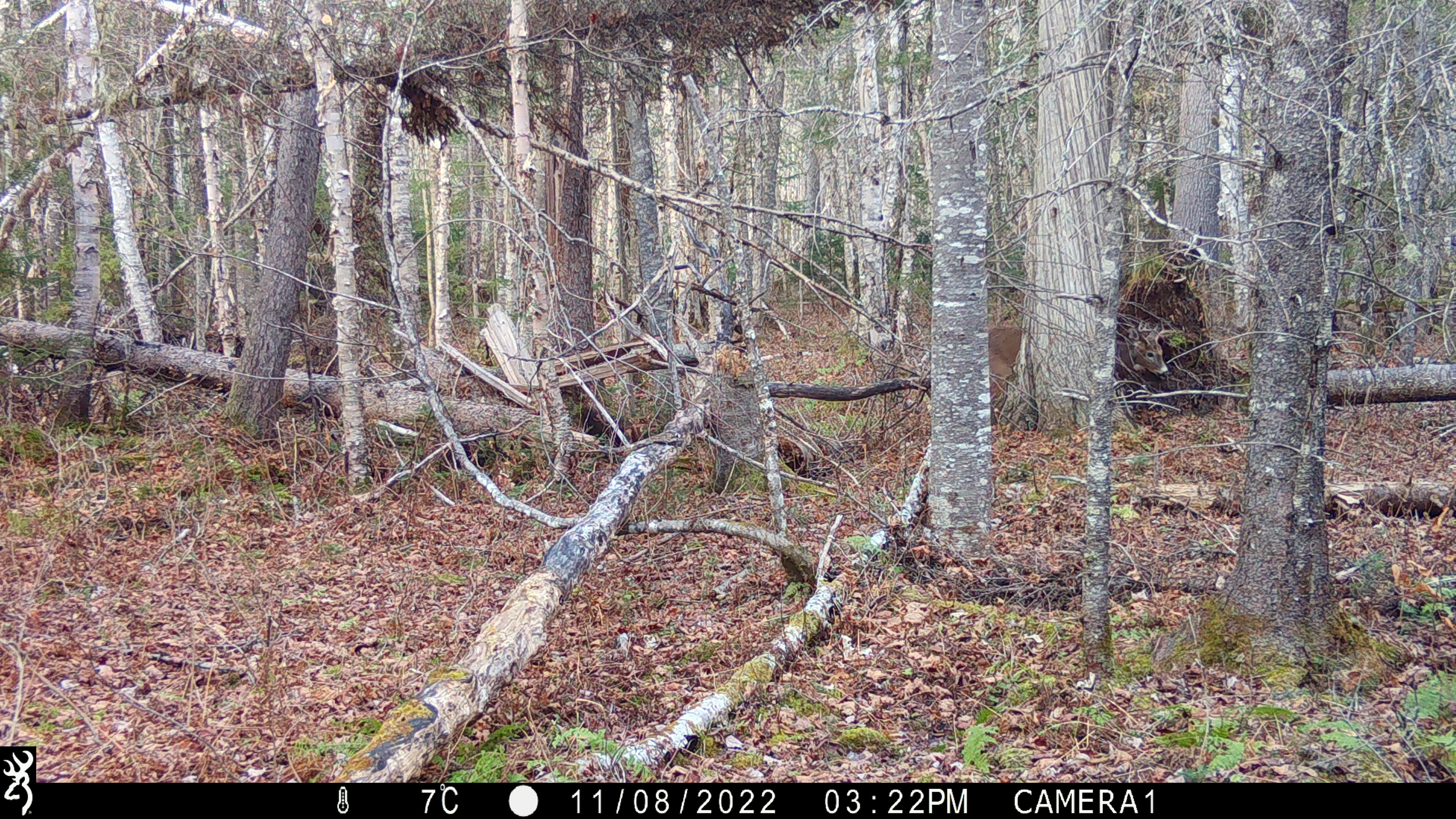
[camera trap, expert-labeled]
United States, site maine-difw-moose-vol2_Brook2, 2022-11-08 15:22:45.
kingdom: Animalia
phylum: Chordata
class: Mammalia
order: Artiodactyla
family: Cervidae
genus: Odocoileus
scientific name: Odocoileus virginianus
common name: white-tailed deer